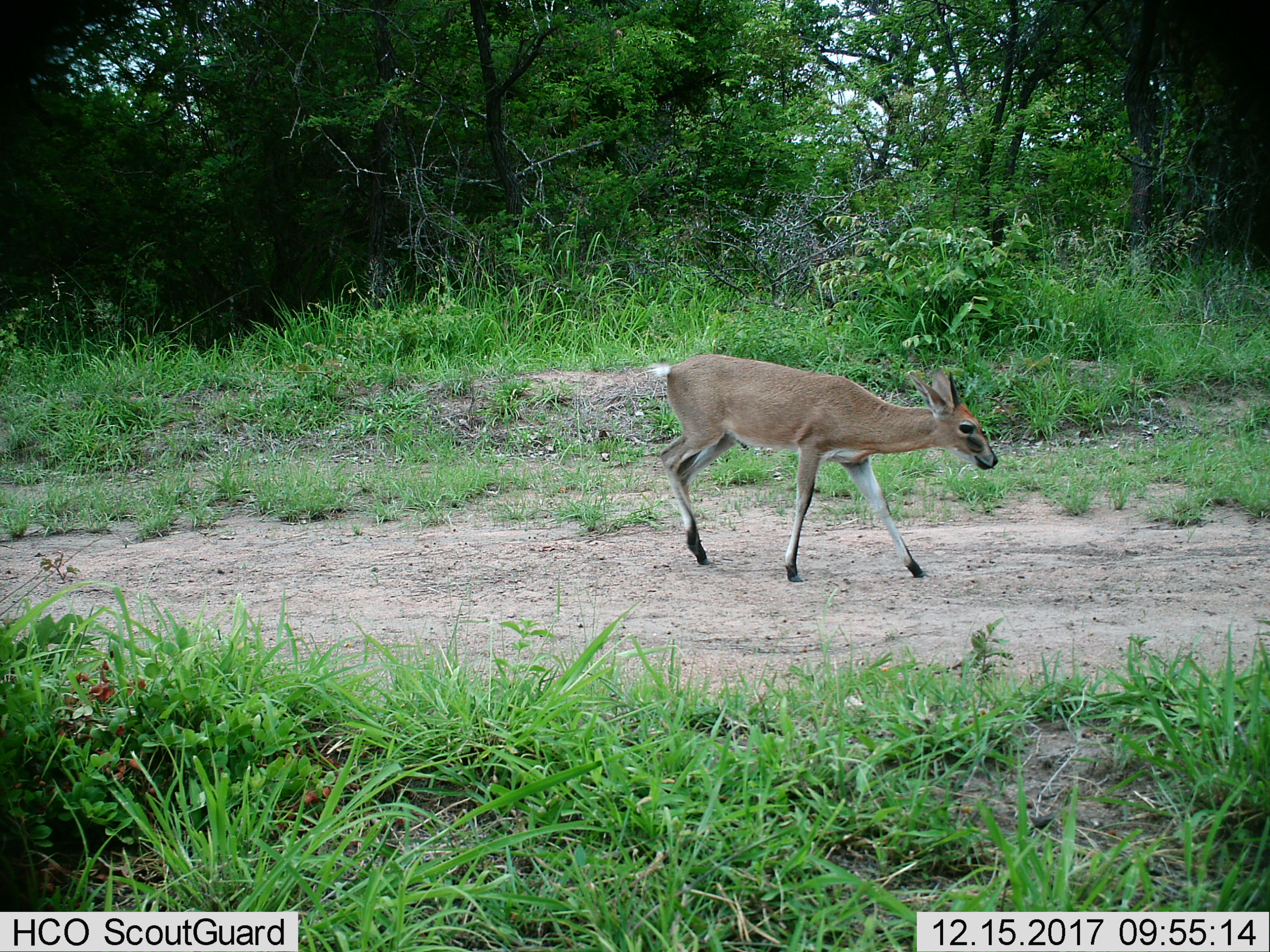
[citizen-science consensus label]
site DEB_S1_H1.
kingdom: Animalia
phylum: Chordata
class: Mammalia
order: Artiodactyla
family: Bovidae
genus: Sylvicapra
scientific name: Sylvicapra grimmia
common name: common duiker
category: duikercommongrey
Duikercommongrey (common duiker) (Sylvicapra grimmia), count 1. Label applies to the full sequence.